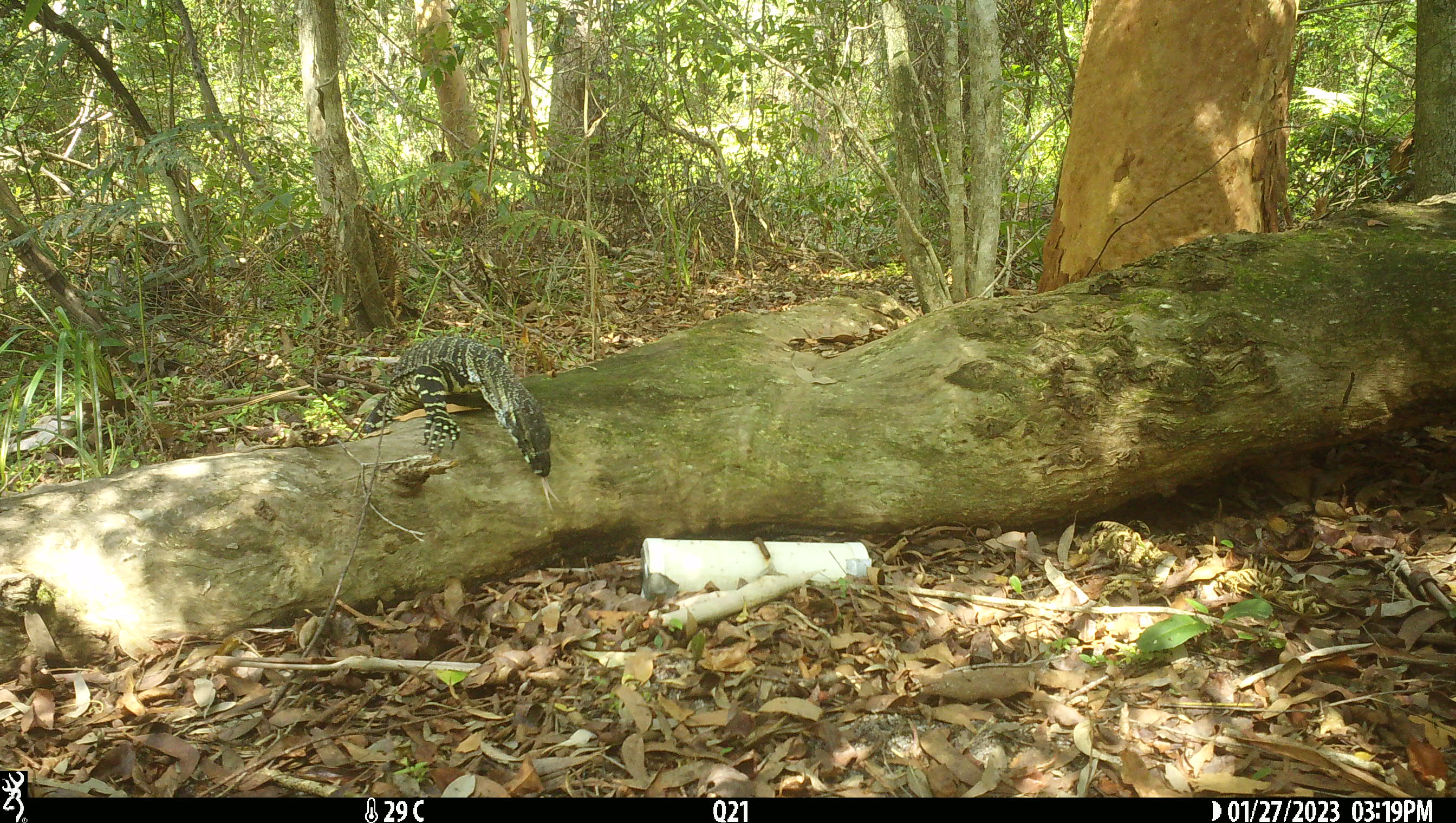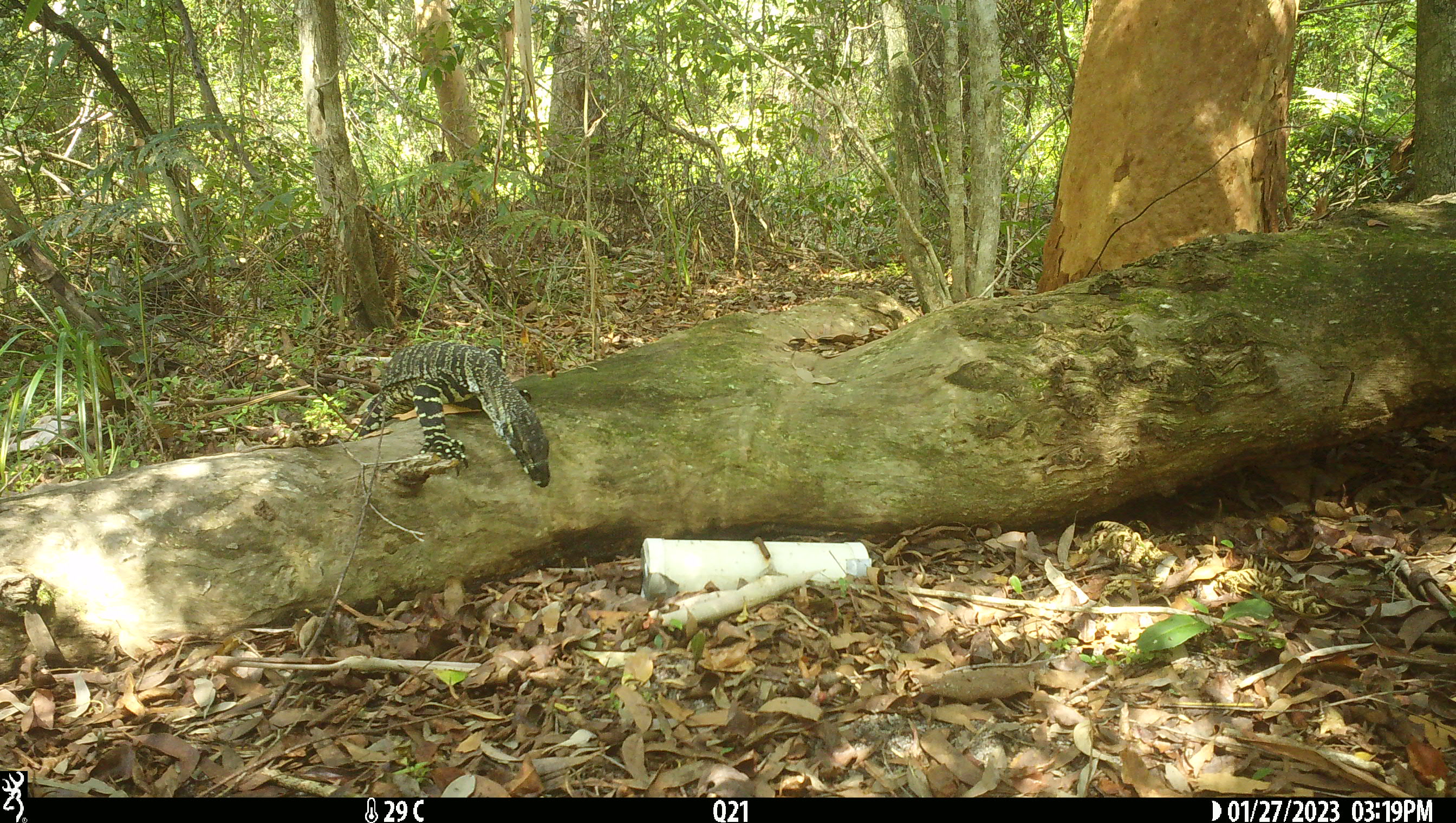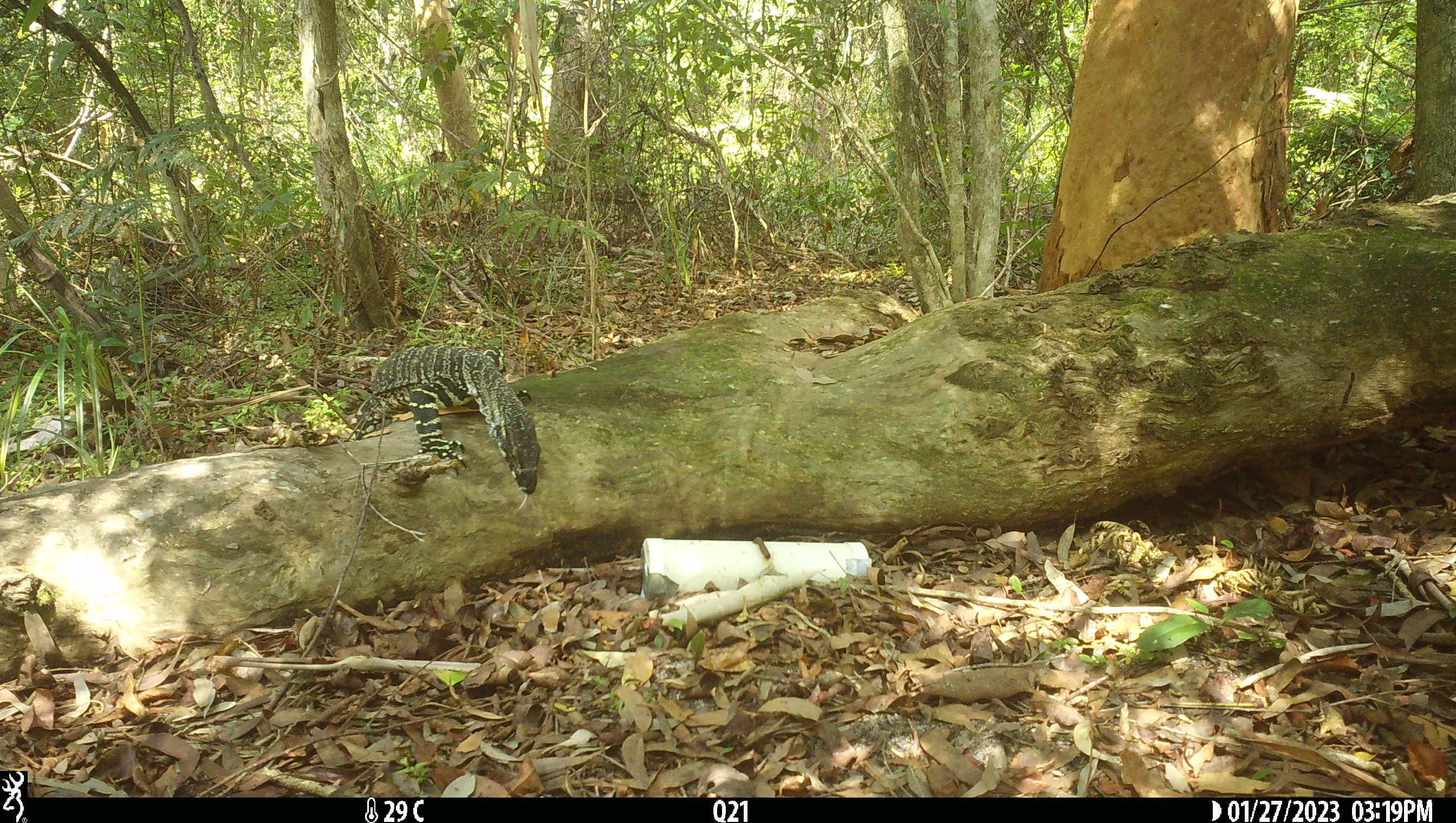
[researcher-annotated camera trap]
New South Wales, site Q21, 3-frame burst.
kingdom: Animalia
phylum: Chordata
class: Reptilia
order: Squamata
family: Varanidae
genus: Varanus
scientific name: Varanus varius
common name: lace monitor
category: goanna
Goanna (lace monitor) (Varanus varius).